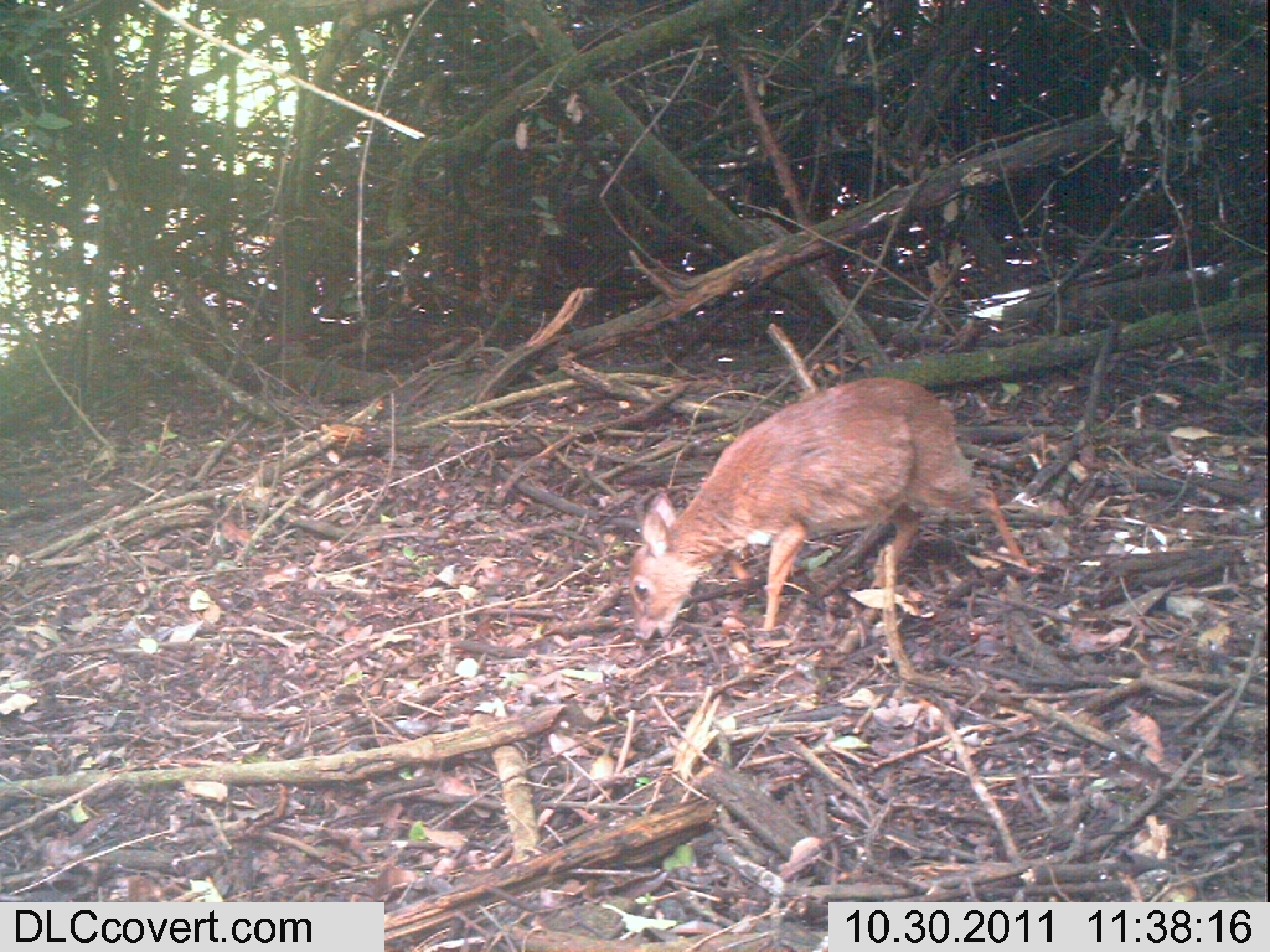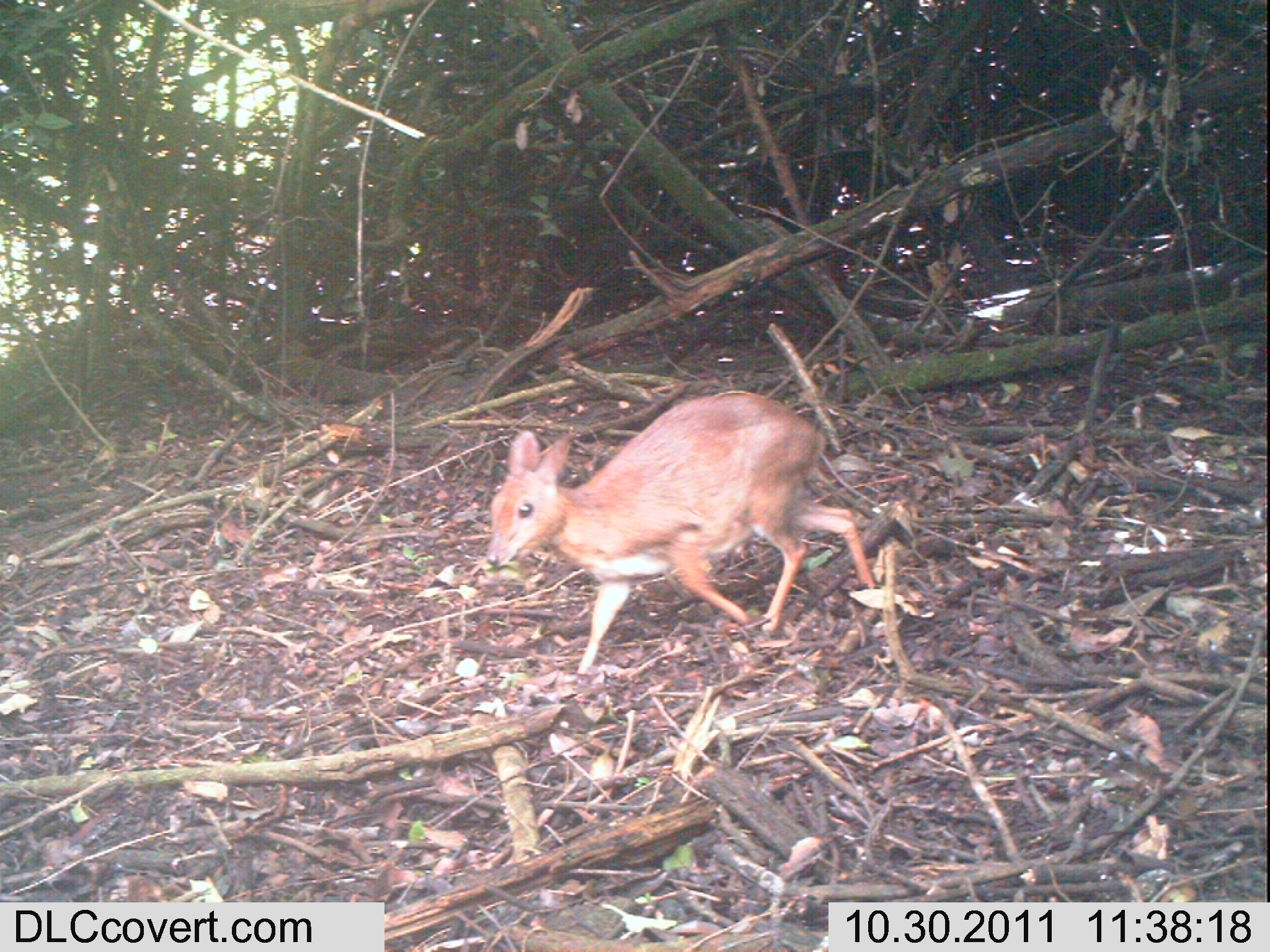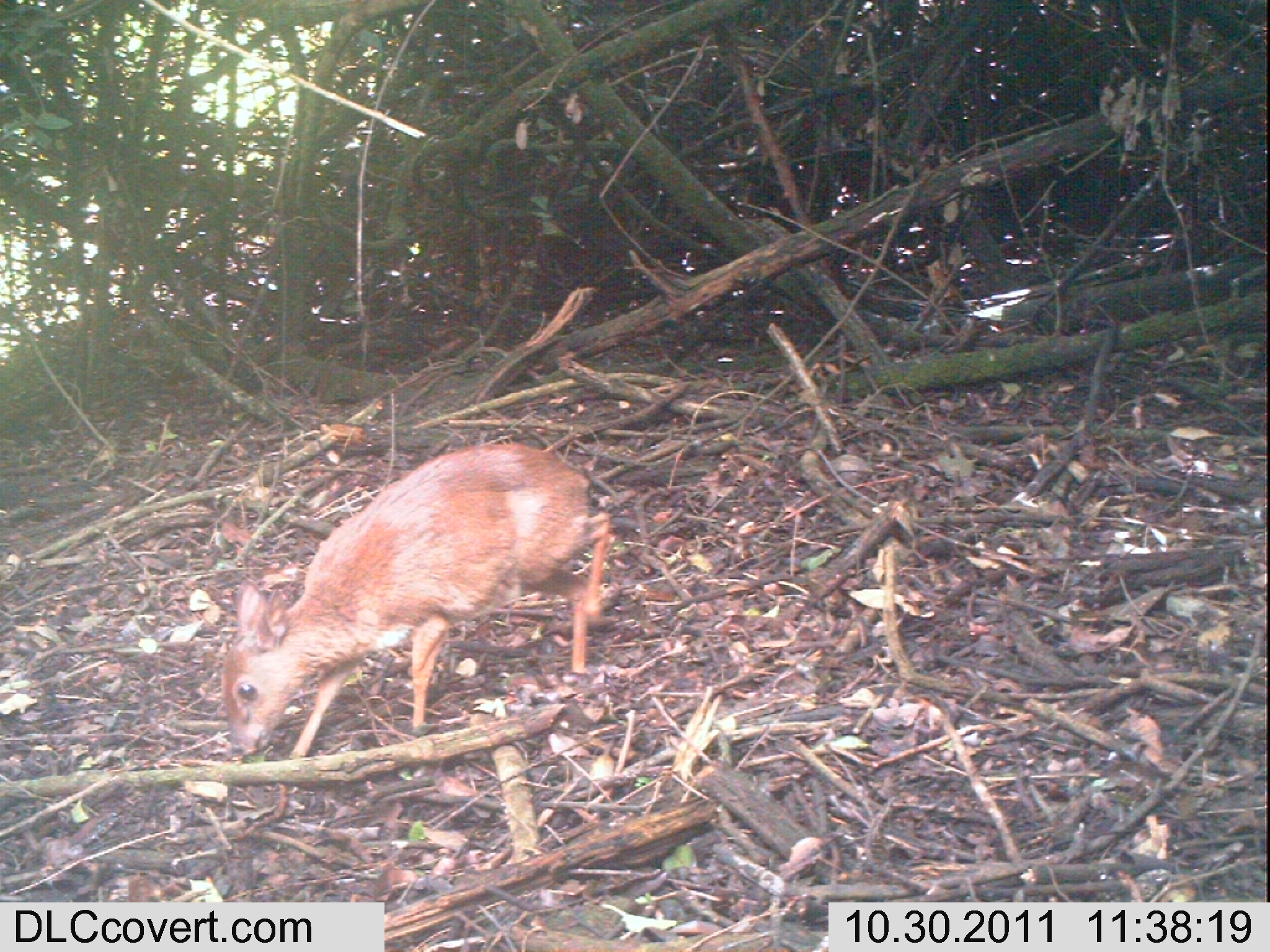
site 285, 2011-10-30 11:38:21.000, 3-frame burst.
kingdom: Animalia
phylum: Chordata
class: Mammalia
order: Artiodactyla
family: Bovidae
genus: Nesotragus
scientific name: Nesotragus moschatus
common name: suni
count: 1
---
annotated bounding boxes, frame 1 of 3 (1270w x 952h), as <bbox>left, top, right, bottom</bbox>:
nesotragus moschatus: <bbox>625, 374, 1032, 642</bbox>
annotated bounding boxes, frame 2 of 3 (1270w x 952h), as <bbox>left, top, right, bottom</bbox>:
nesotragus moschatus: <bbox>482, 387, 877, 678</bbox>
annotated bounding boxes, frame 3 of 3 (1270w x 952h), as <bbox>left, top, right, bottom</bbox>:
nesotragus moschatus: <bbox>216, 438, 614, 759</bbox>